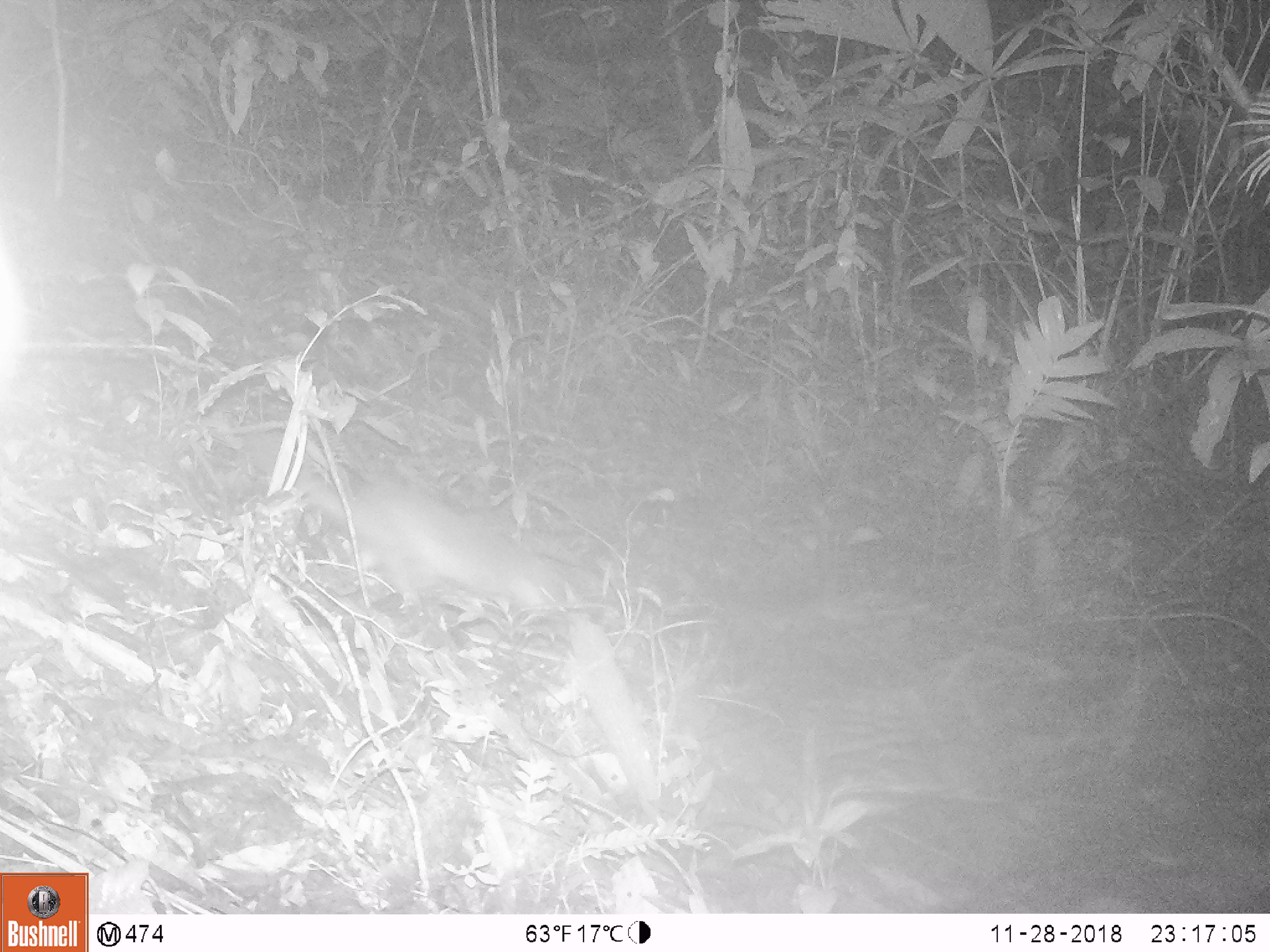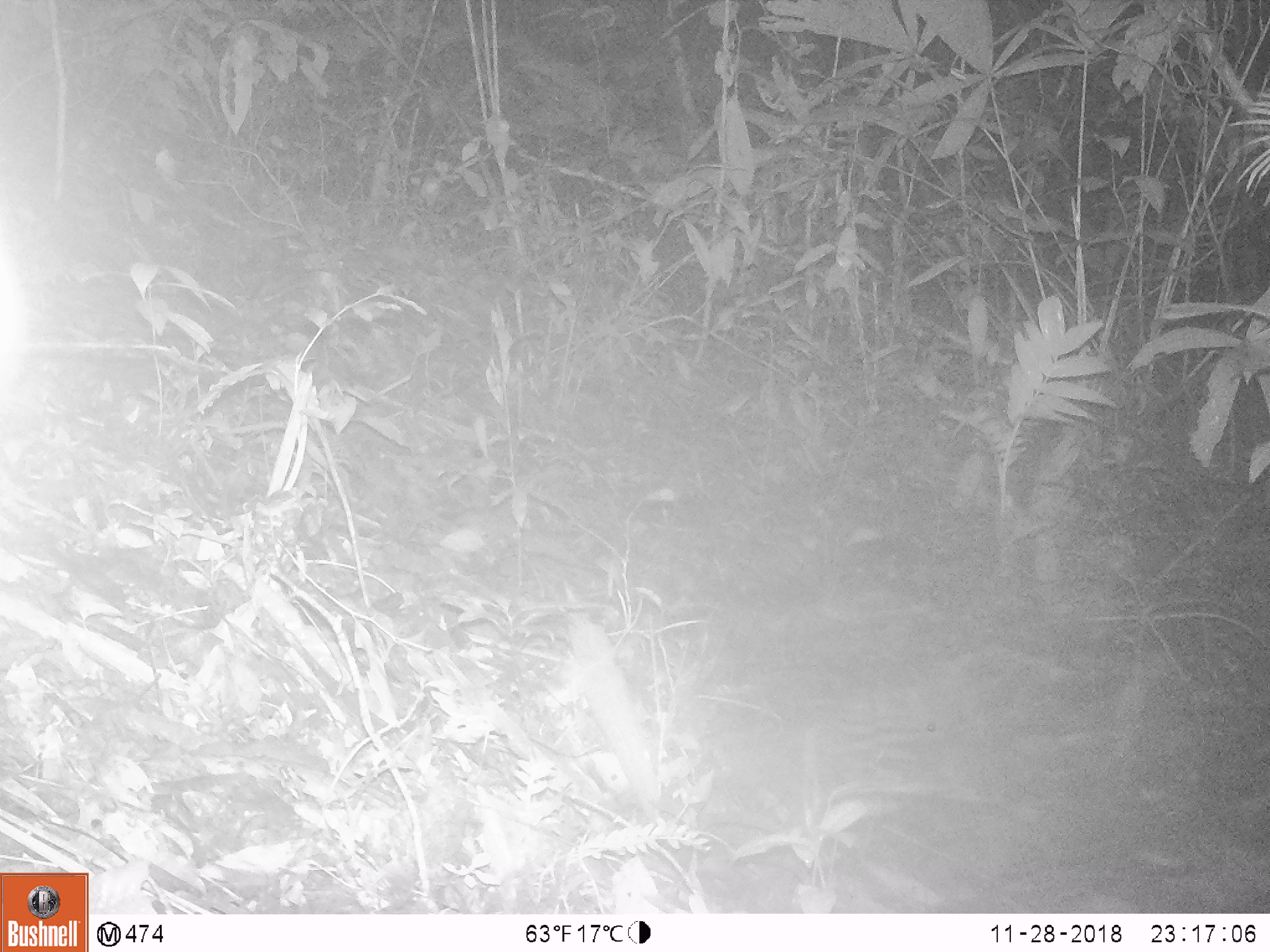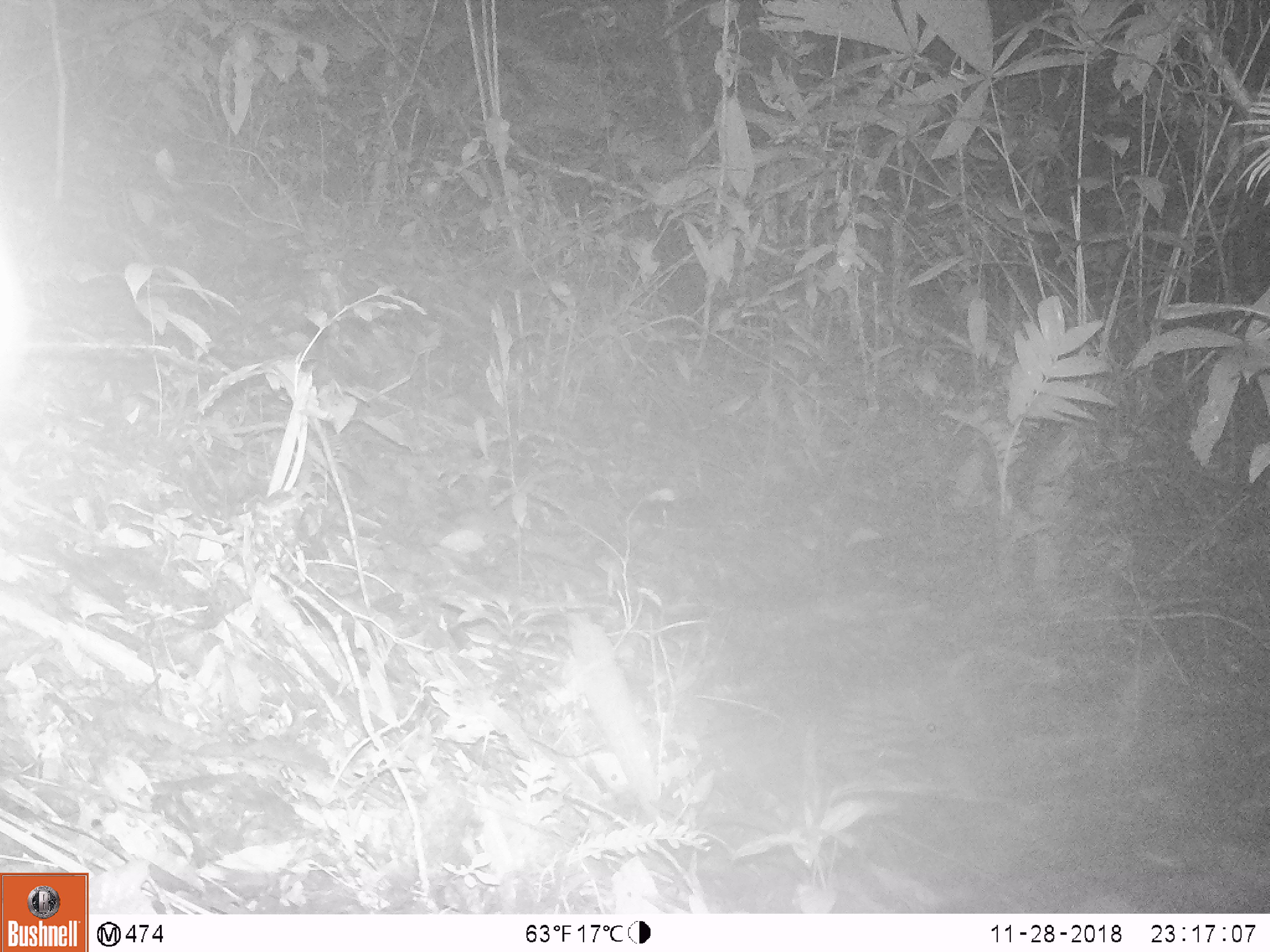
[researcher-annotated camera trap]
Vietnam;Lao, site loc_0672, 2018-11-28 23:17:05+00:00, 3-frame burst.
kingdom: Animalia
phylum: Chordata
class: Mammalia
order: Carnivora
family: Mustelidae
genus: Melogale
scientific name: Melogale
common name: ferret badger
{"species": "ferret badger (Melogale)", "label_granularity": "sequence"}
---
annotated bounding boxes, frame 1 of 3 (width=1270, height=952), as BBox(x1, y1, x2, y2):
ferret badger: BBox(258, 433, 572, 616)